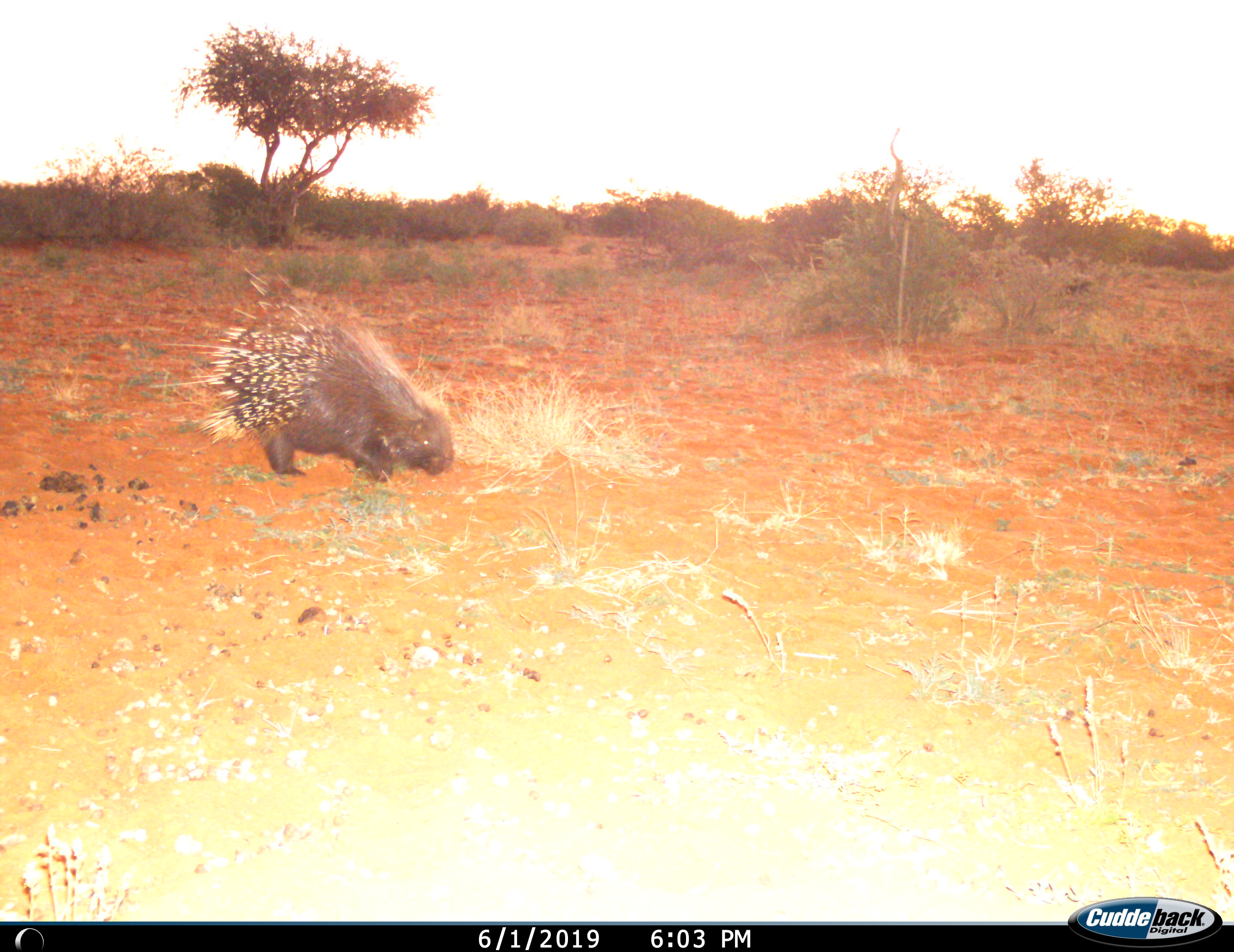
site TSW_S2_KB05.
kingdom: Animalia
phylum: Chordata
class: Mammalia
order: Rodentia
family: Hystricidae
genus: Hystrix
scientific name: Hystrix cristata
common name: crested porcupine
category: porcupine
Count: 1.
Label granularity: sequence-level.